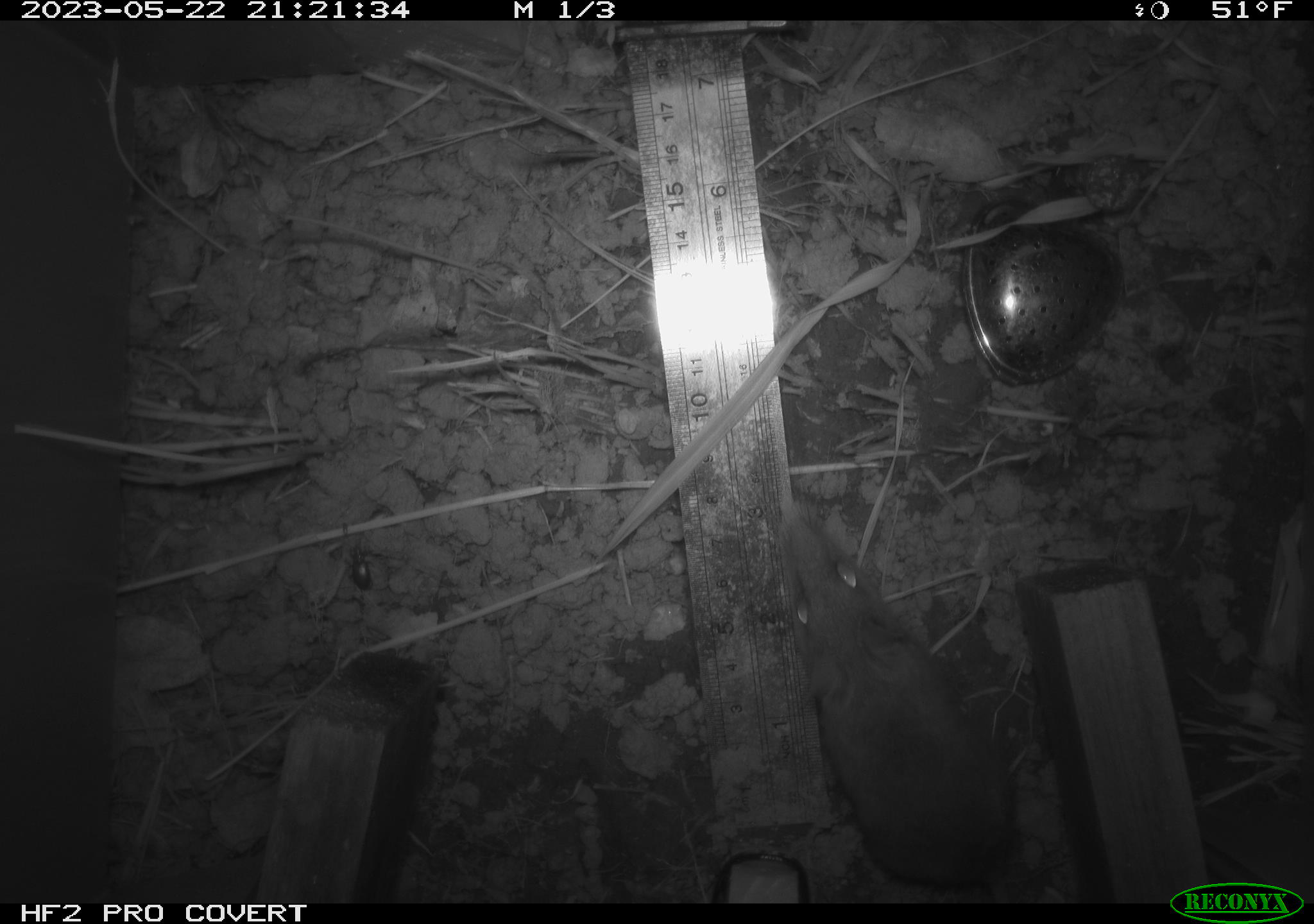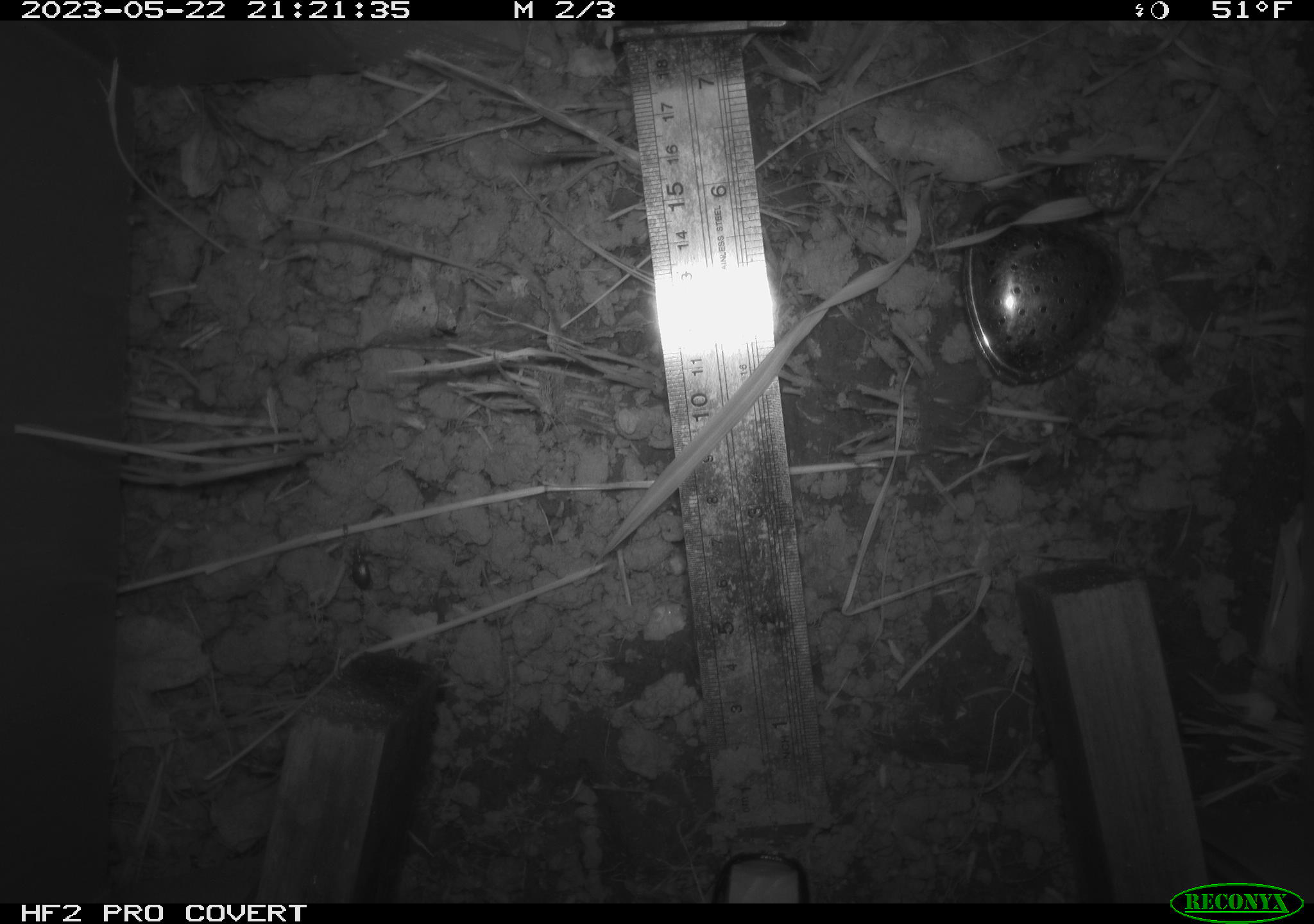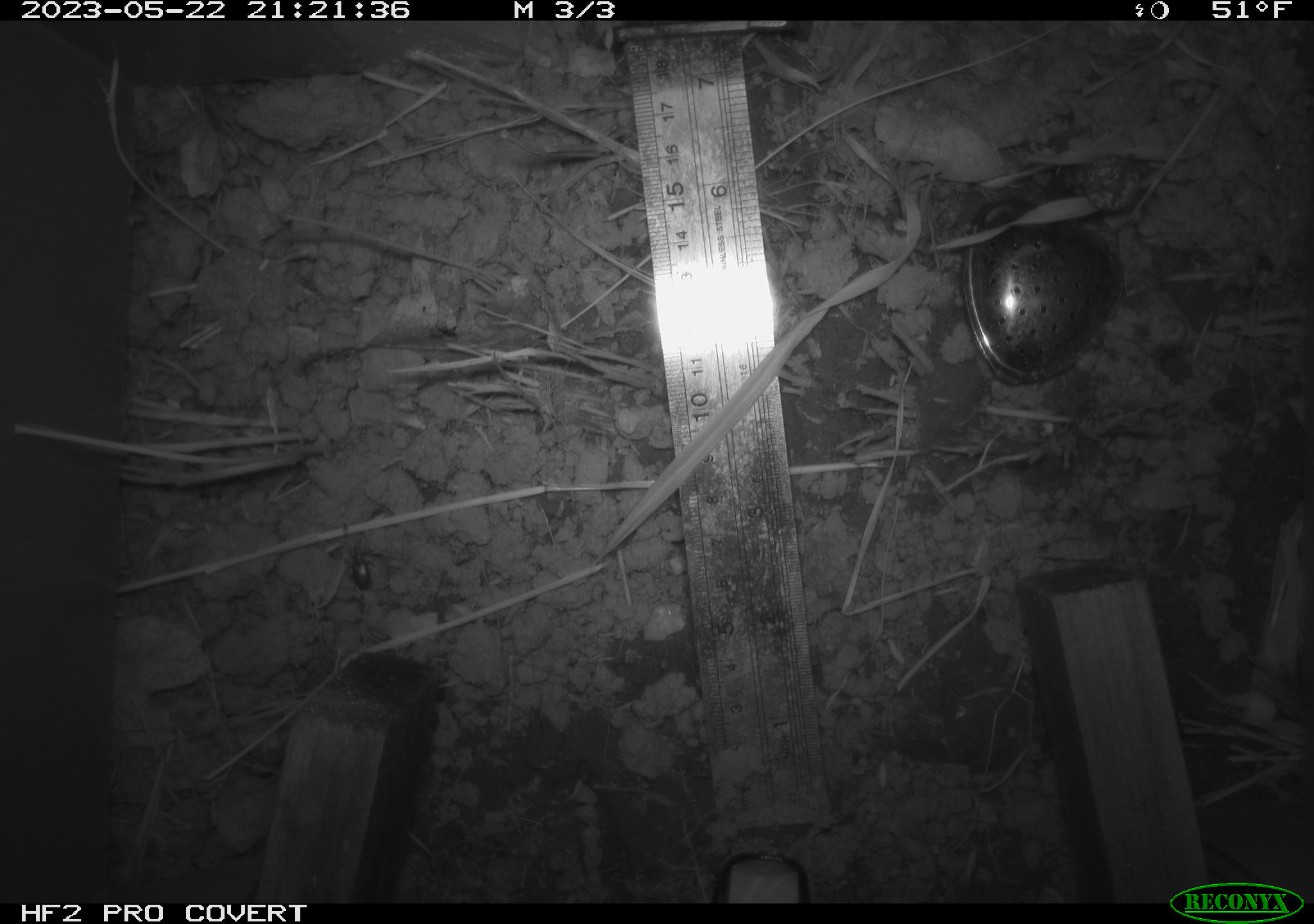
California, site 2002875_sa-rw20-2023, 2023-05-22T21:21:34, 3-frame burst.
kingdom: Animalia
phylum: Chordata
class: Mammalia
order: Rodentia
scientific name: Rodentia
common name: rodent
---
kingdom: Animalia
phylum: Arthropoda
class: Insecta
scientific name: Insecta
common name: insect